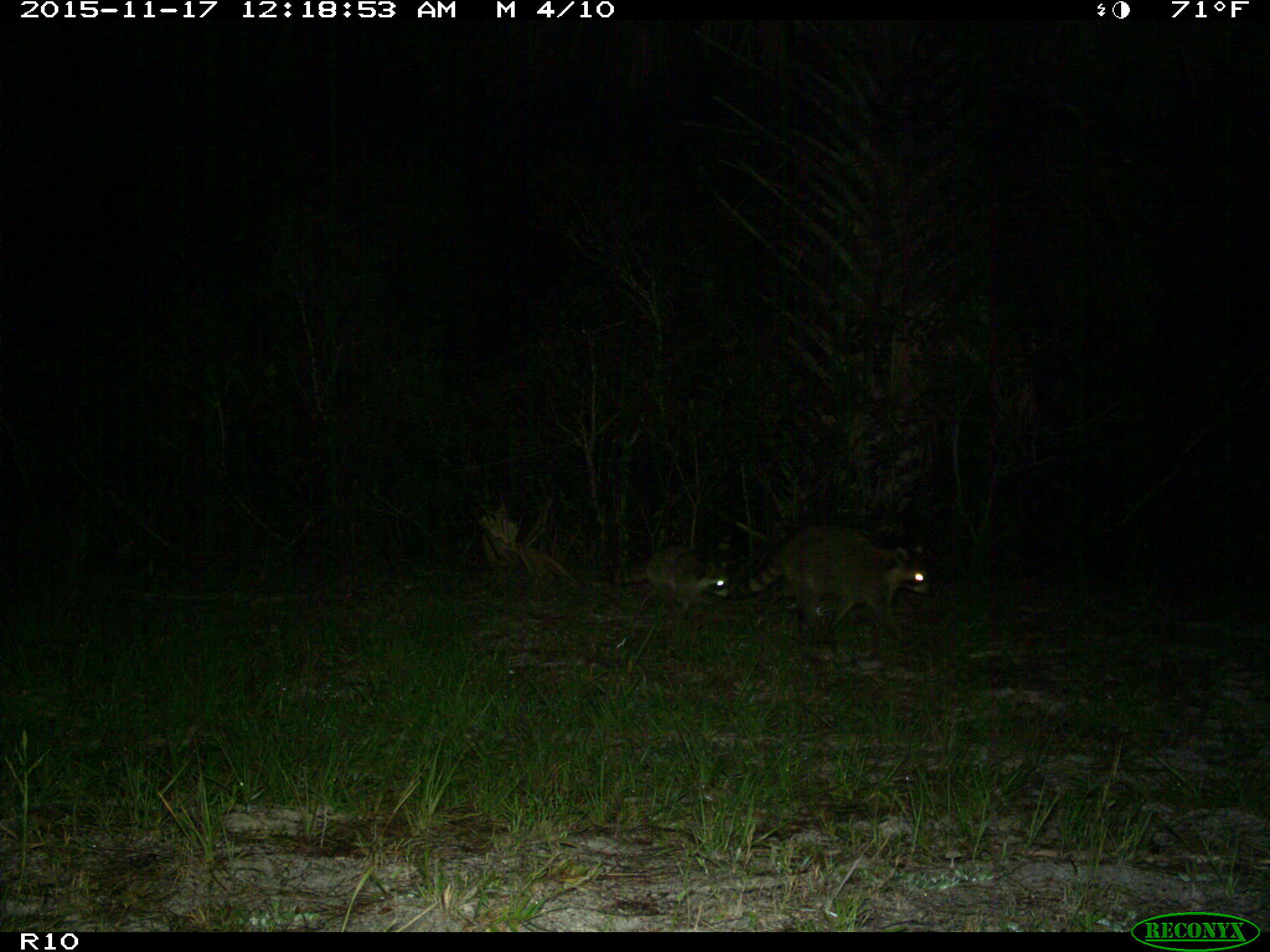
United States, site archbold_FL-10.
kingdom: Animalia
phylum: Chordata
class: Mammalia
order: Carnivora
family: Procyonidae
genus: Procyon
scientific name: Procyon lotor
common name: common raccoon